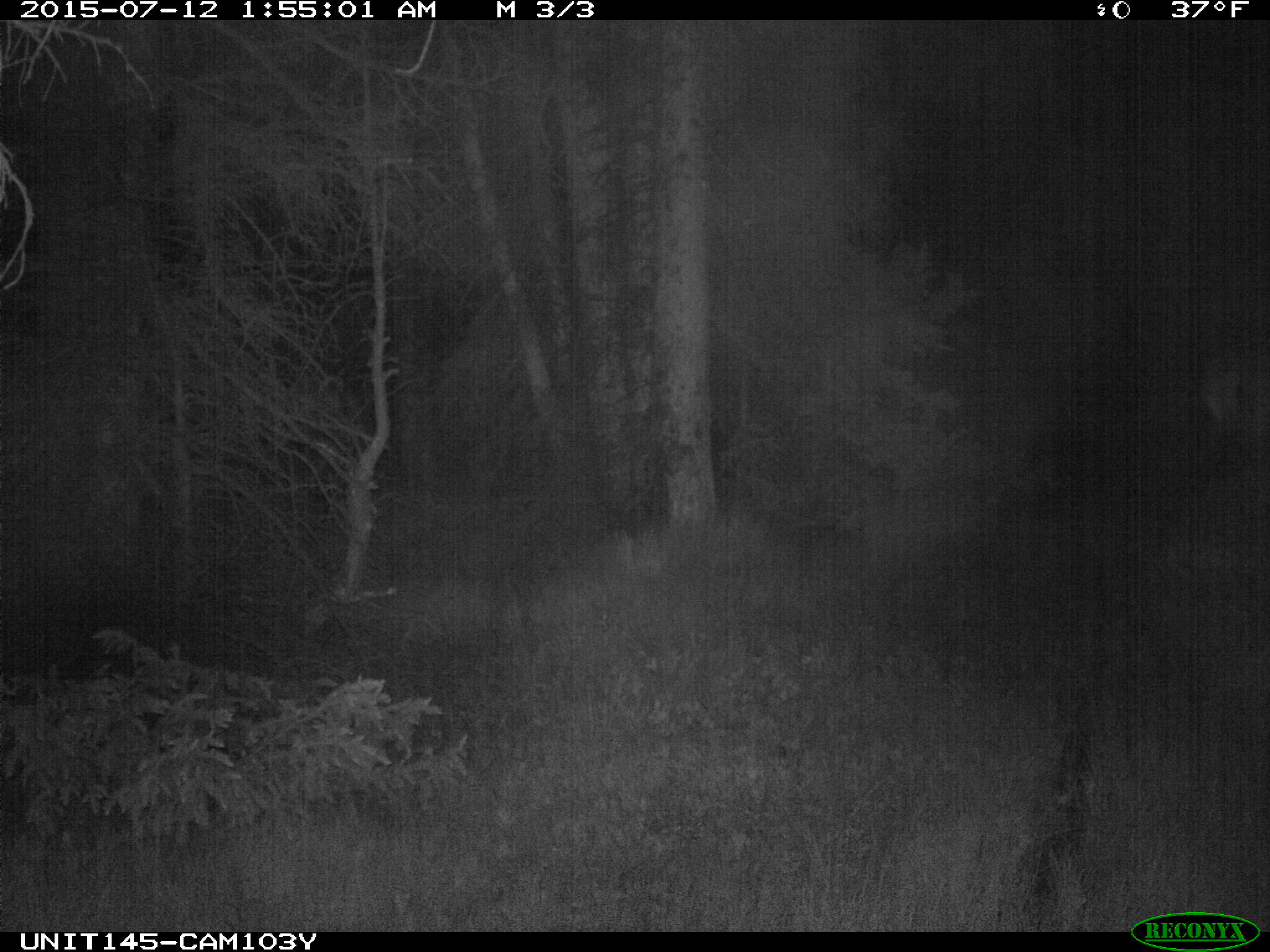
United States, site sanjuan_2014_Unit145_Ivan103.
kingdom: Animalia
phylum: Chordata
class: Mammalia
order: Artiodactyla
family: Cervidae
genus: Cervus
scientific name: Cervus elaphus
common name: red deer